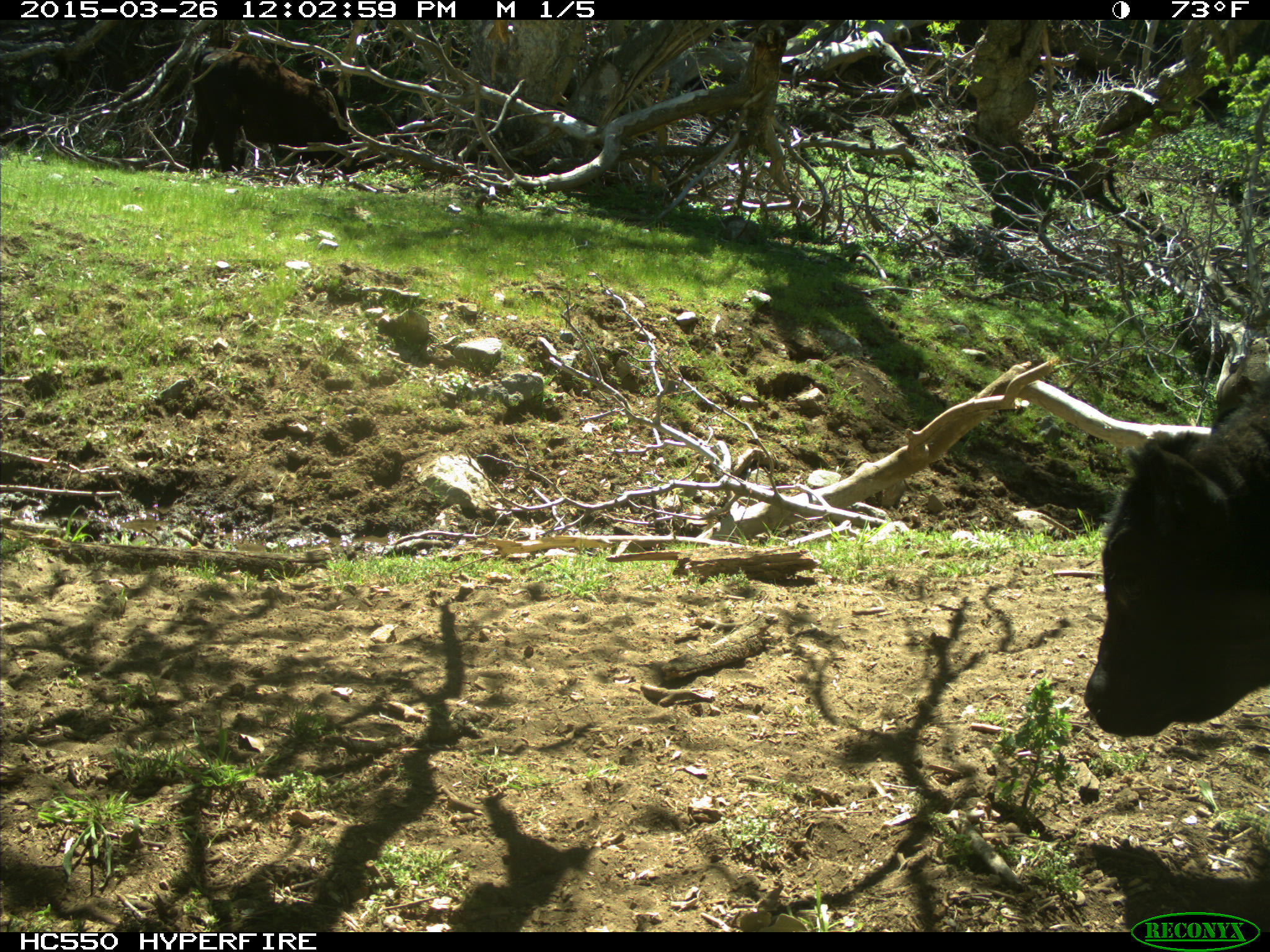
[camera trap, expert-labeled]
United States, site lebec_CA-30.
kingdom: Animalia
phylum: Chordata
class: Mammalia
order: Artiodactyla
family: Bovidae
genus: Bos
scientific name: Bos taurus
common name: domestic cow